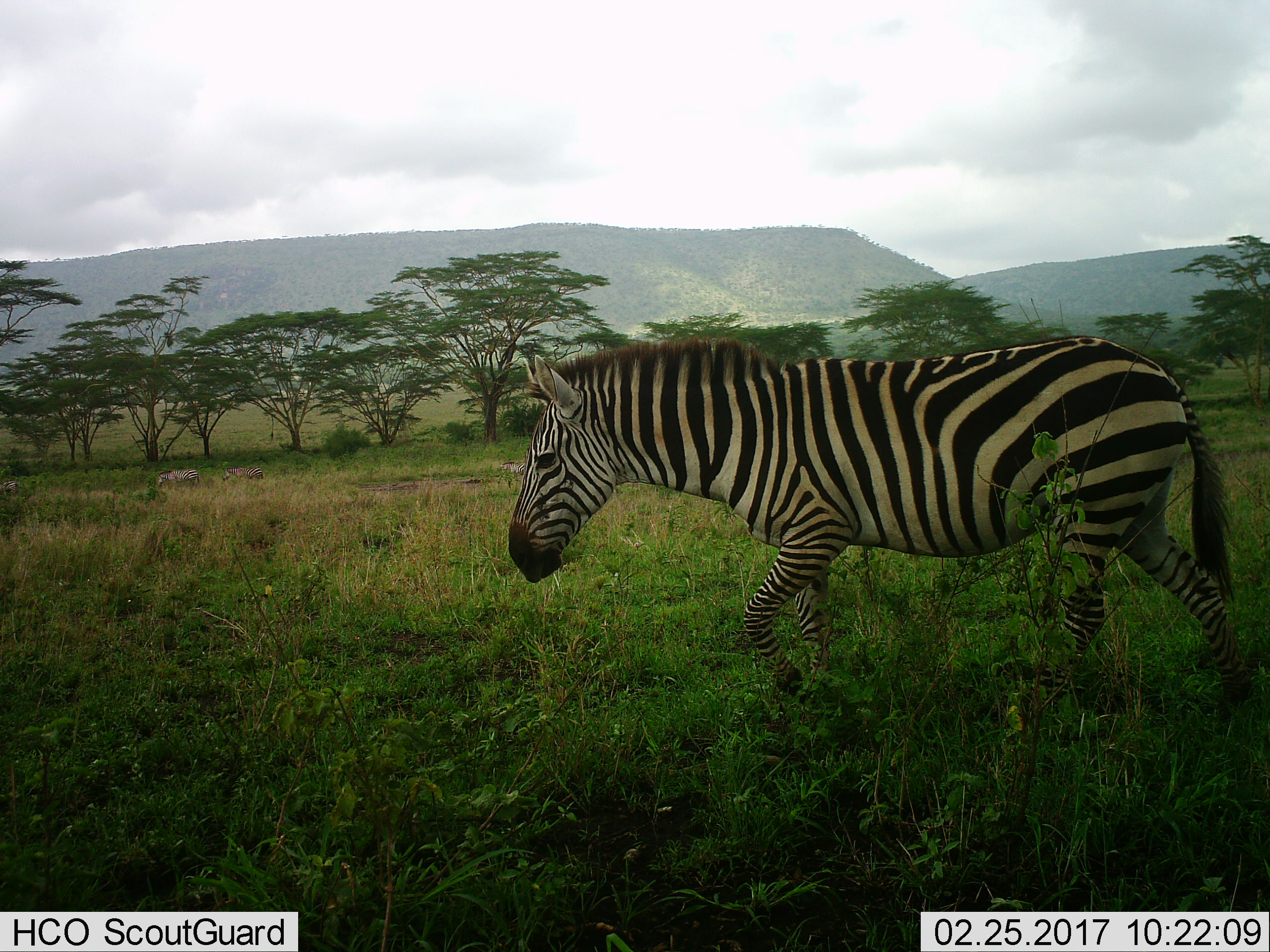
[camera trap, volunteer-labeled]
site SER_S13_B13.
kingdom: Animalia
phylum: Chordata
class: Mammalia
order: Perissodactyla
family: Equidae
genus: Equus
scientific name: Equus quagga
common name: plains zebra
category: zebraplains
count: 1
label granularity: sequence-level